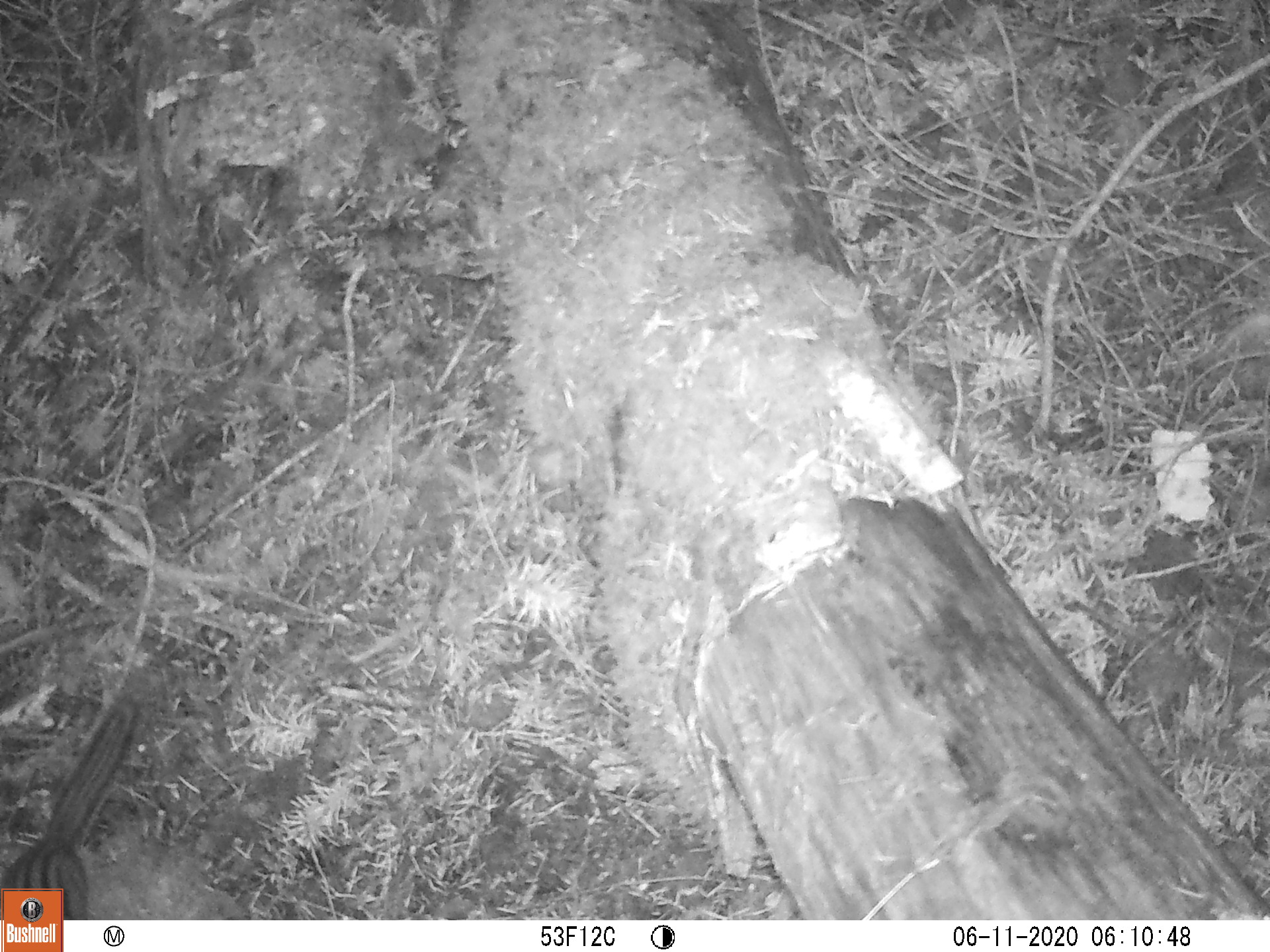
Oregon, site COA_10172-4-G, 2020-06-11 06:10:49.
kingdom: Animalia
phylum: Chordata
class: Mammalia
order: Rodentia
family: Sciuridae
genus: Neotamias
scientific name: Neotamias townsendii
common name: townsend's chipmunk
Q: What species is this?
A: Townsend's chipmunk (Neotamias townsendii).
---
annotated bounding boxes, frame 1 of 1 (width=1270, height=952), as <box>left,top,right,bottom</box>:
townsend's chipmunk: <box>2,691,144,883</box>